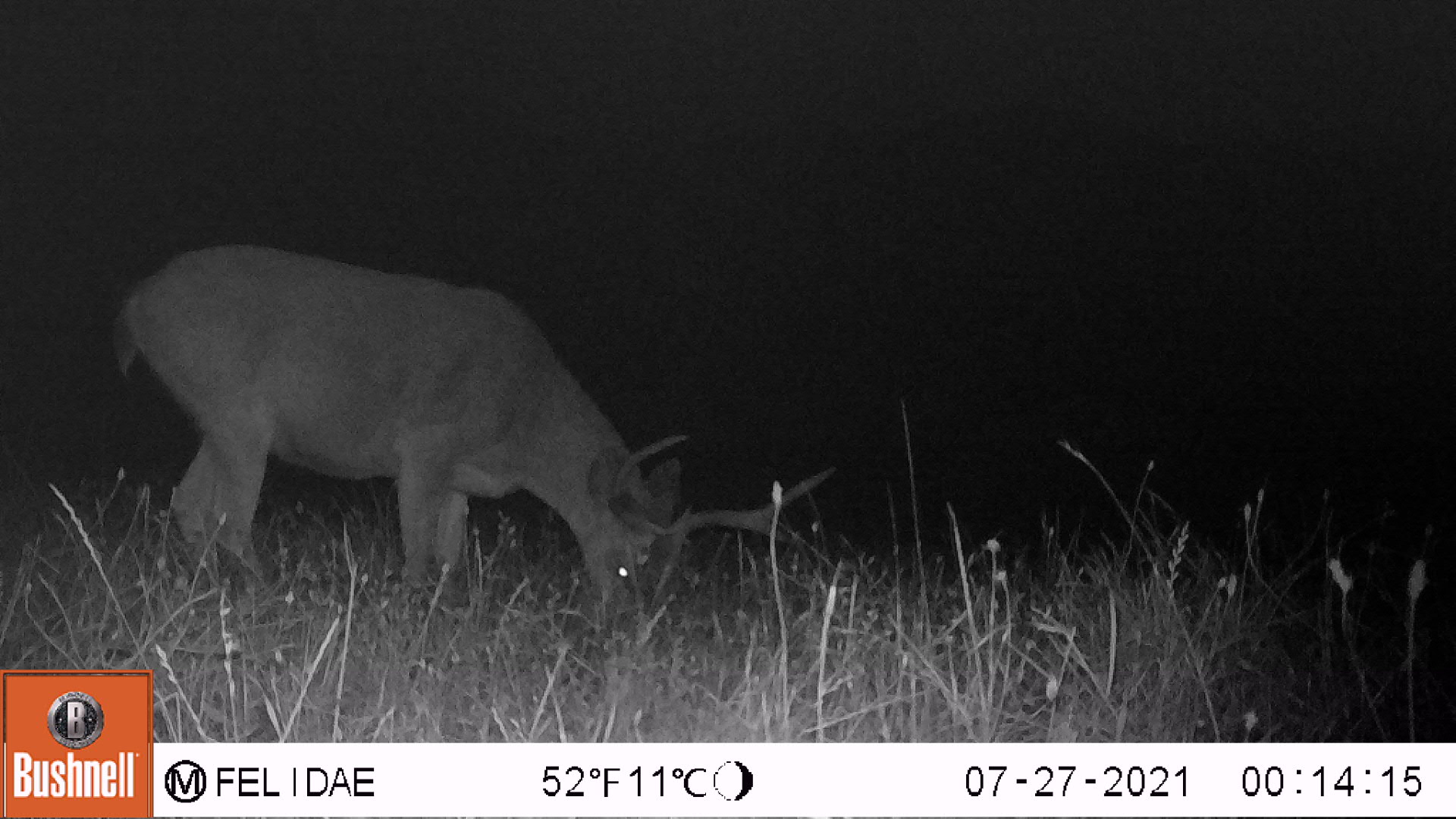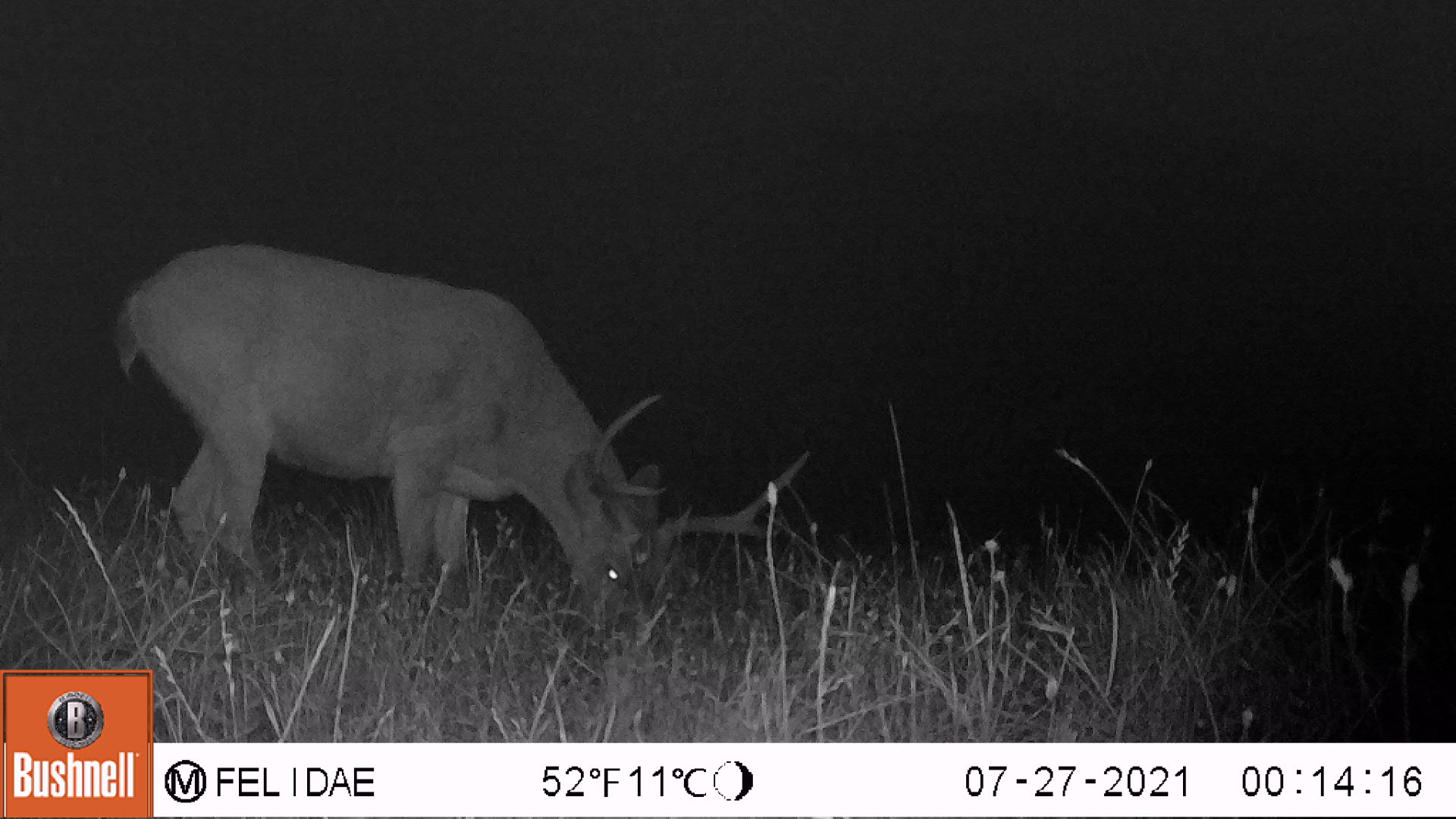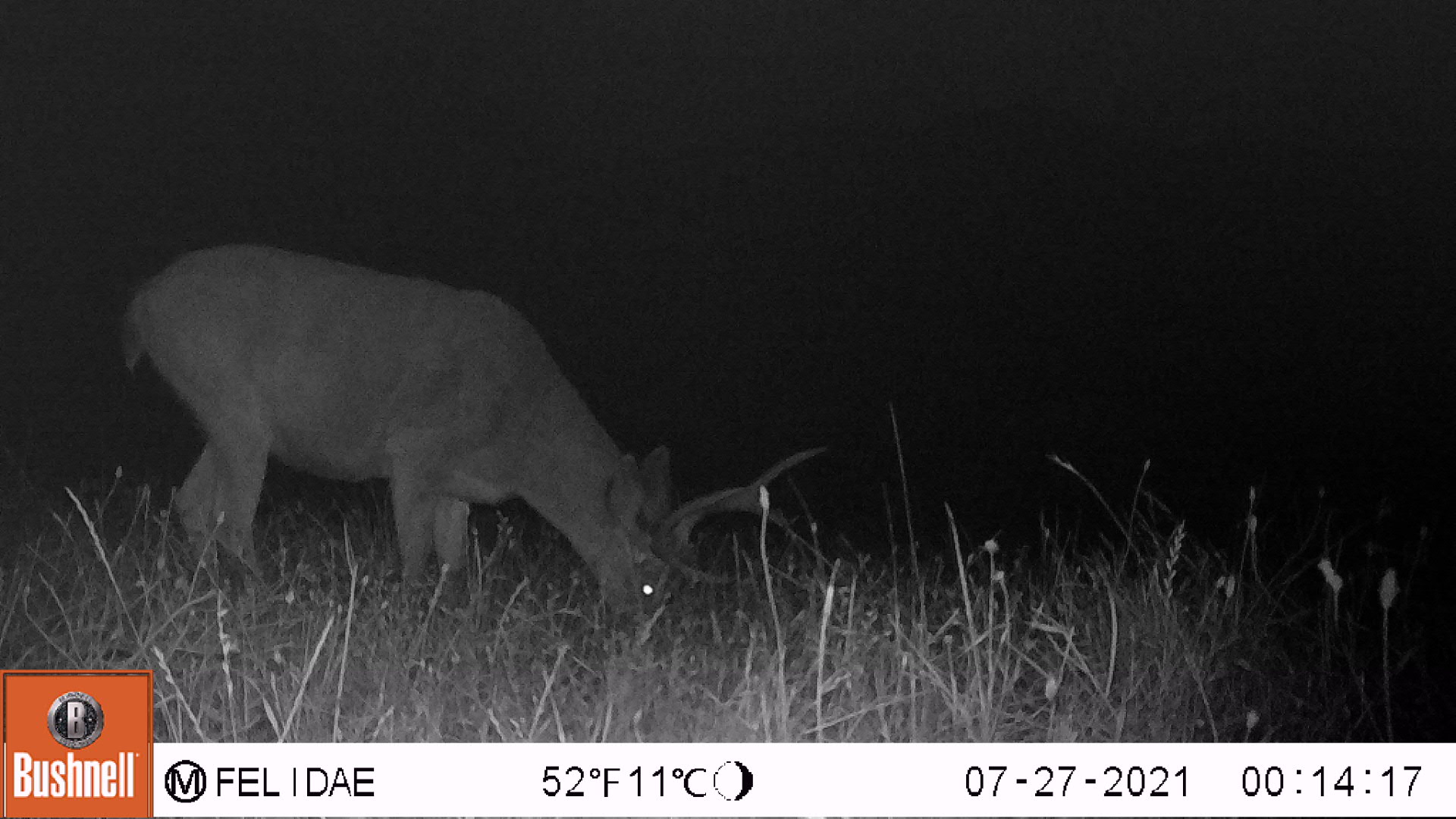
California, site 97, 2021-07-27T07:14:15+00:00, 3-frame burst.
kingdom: Animalia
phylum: Chordata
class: Mammalia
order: Artiodactyla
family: Cervidae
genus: Odocoileus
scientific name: Odocoileus hemionus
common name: mule deer